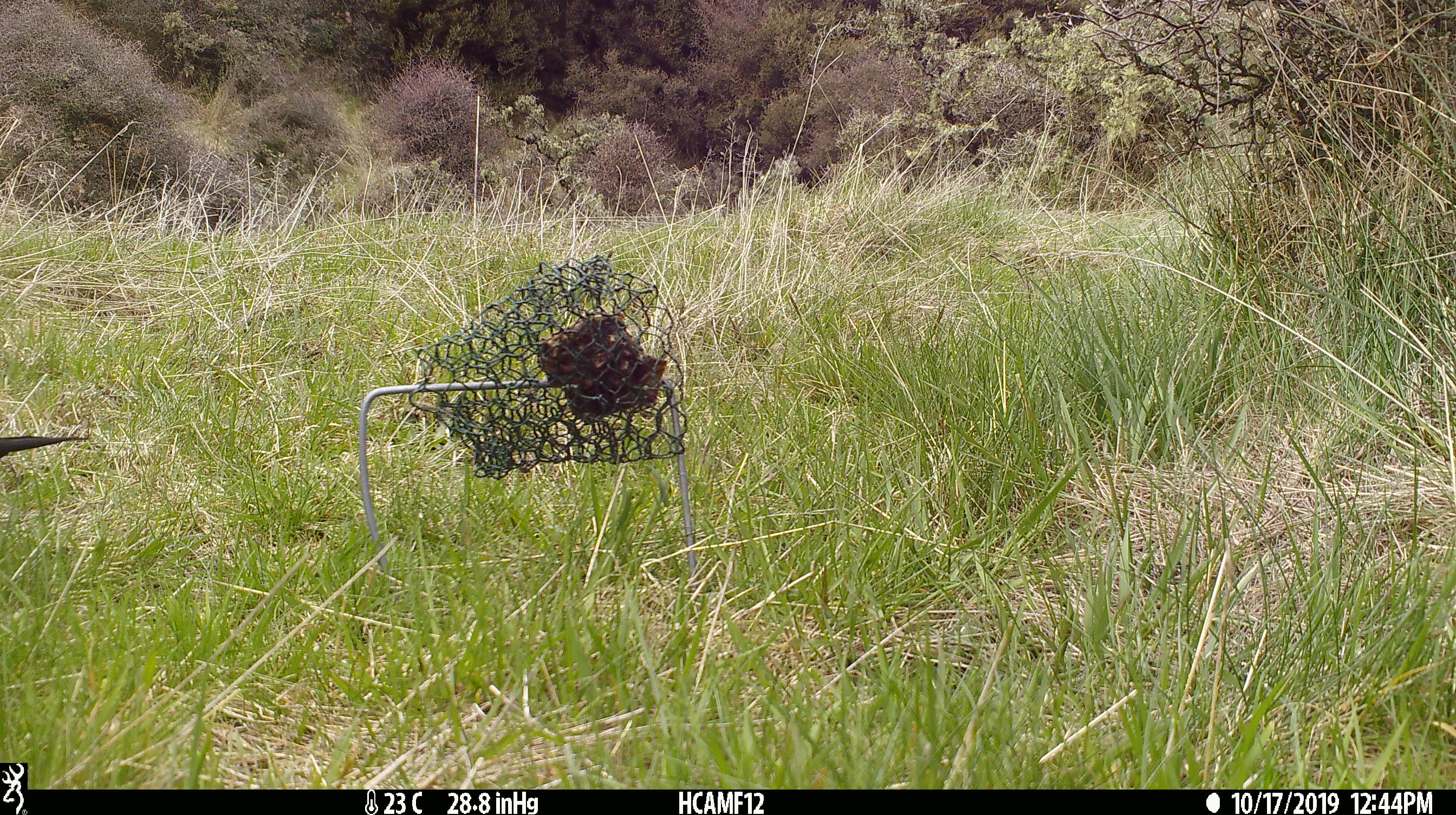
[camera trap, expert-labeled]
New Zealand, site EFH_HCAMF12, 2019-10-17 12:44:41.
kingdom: Animalia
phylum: Chordata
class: Aves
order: Passeriformes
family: Turdidae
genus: Turdus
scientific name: Turdus merula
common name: eurasian blackbird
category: blackbird